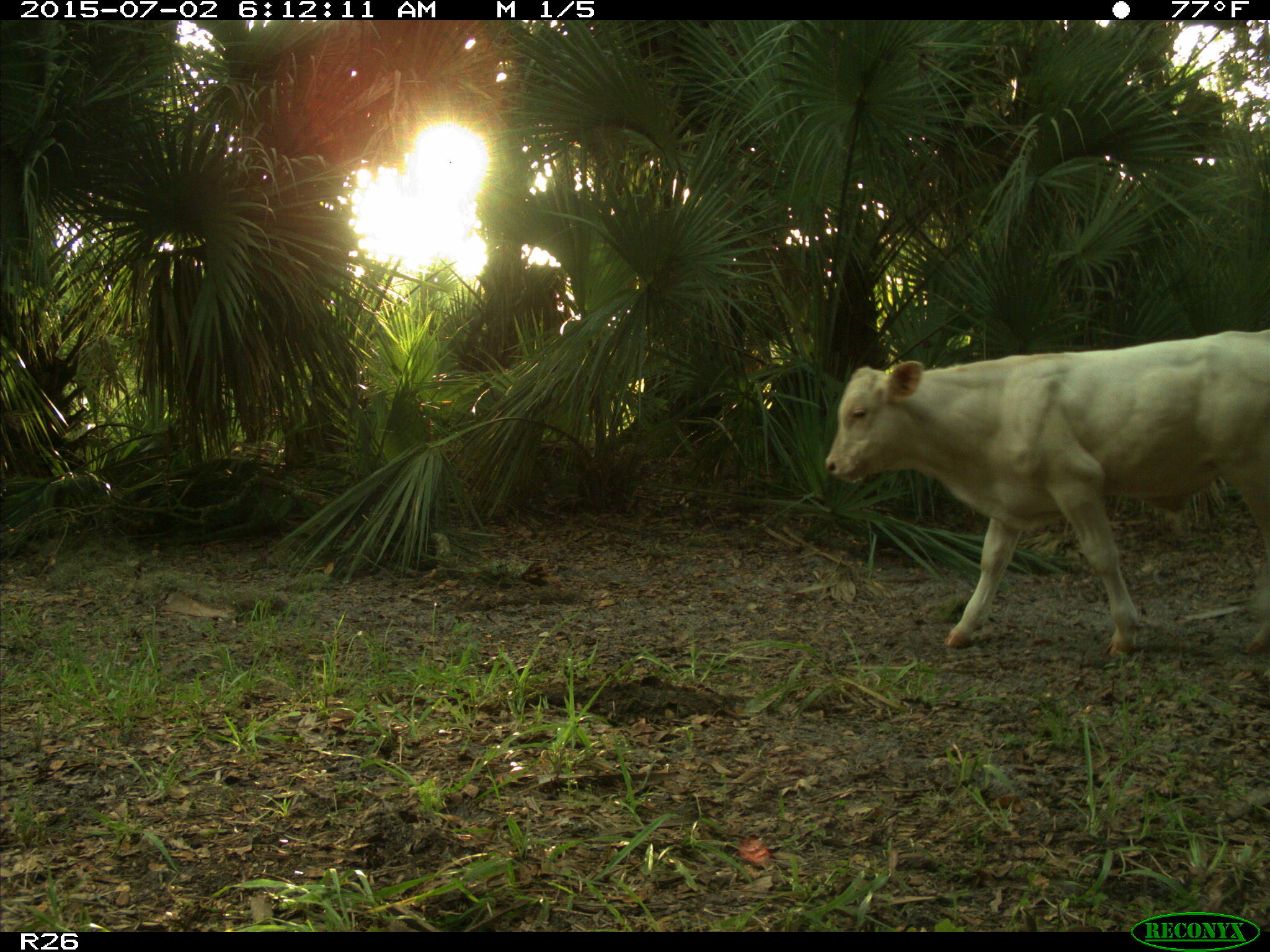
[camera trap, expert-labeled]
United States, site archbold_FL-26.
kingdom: Animalia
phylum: Chordata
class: Mammalia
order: Artiodactyla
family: Bovidae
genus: Bos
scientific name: Bos taurus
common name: domestic cow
Bos taurus (domestic cow).